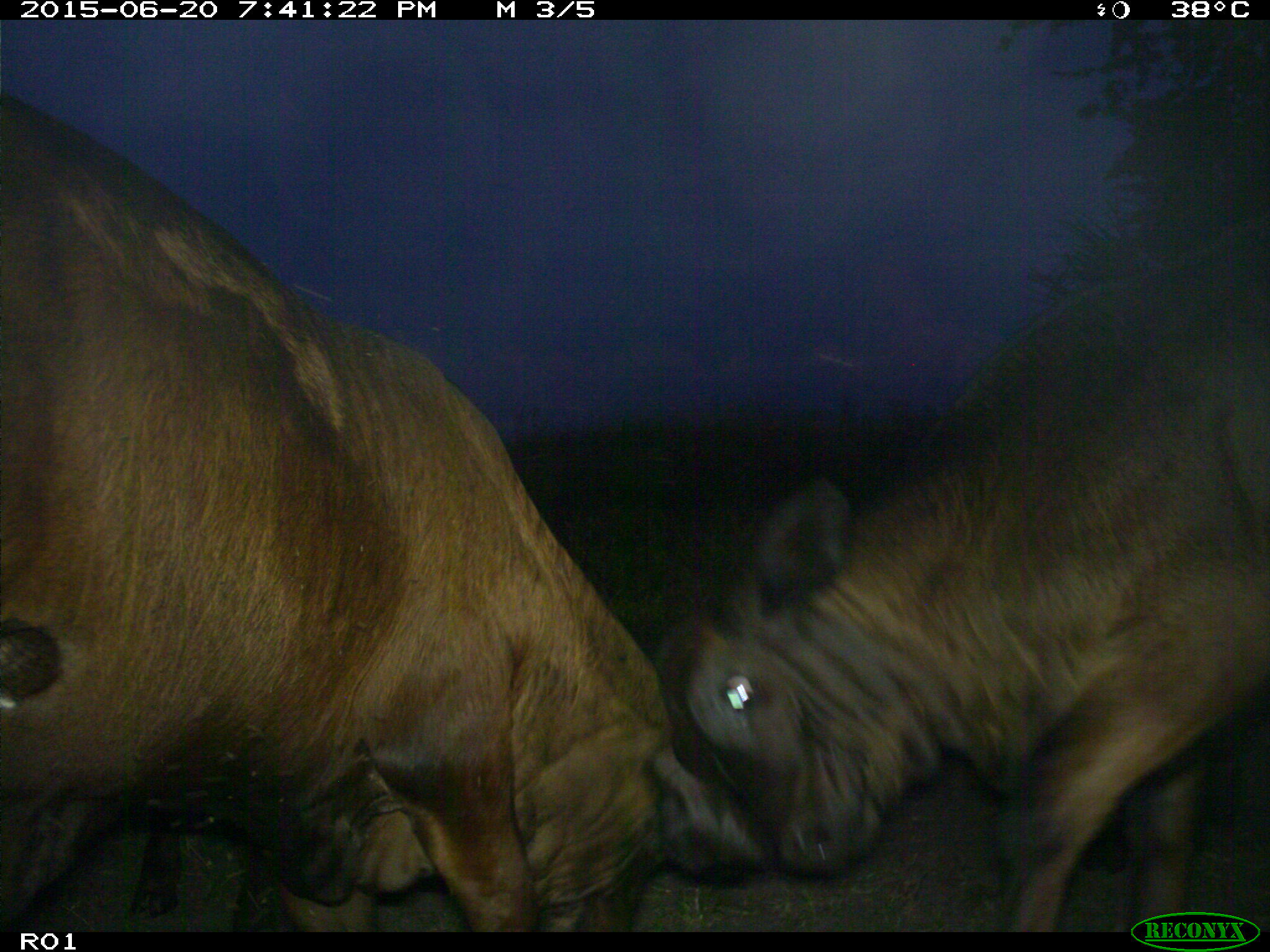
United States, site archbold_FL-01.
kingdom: Animalia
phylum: Chordata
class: Mammalia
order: Artiodactyla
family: Bovidae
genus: Bos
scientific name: Bos taurus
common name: domestic cow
Bos taurus (domestic cow).